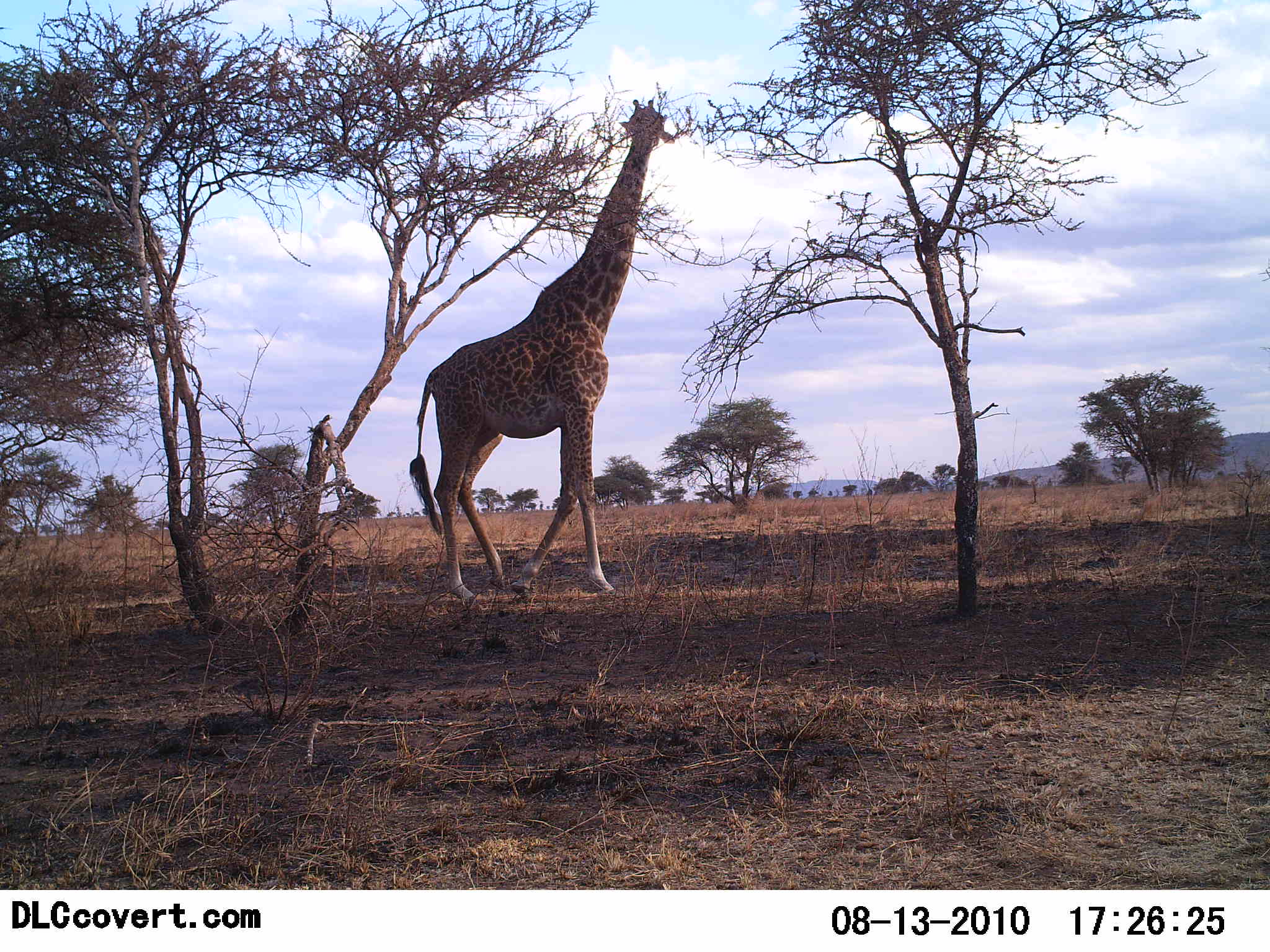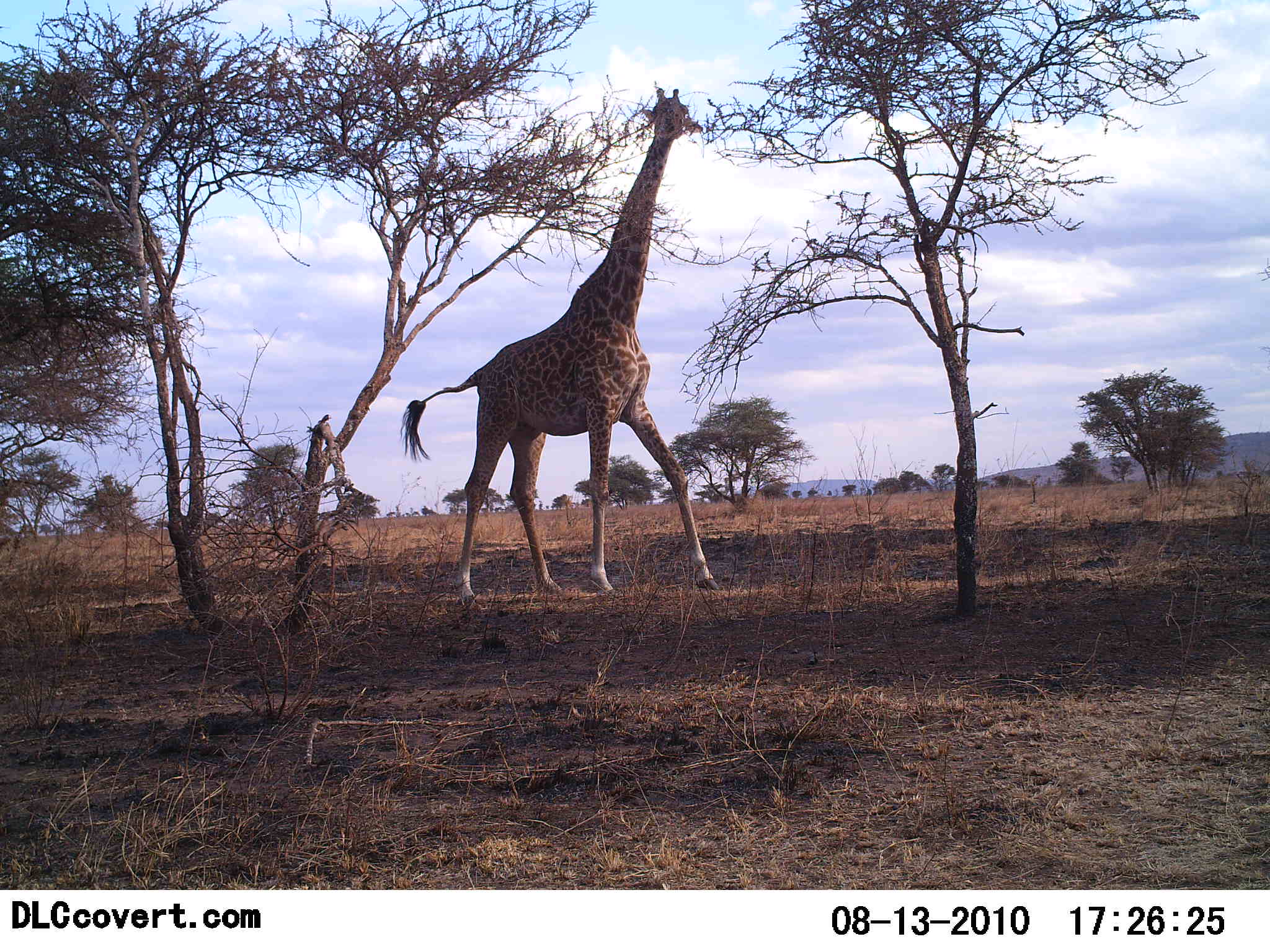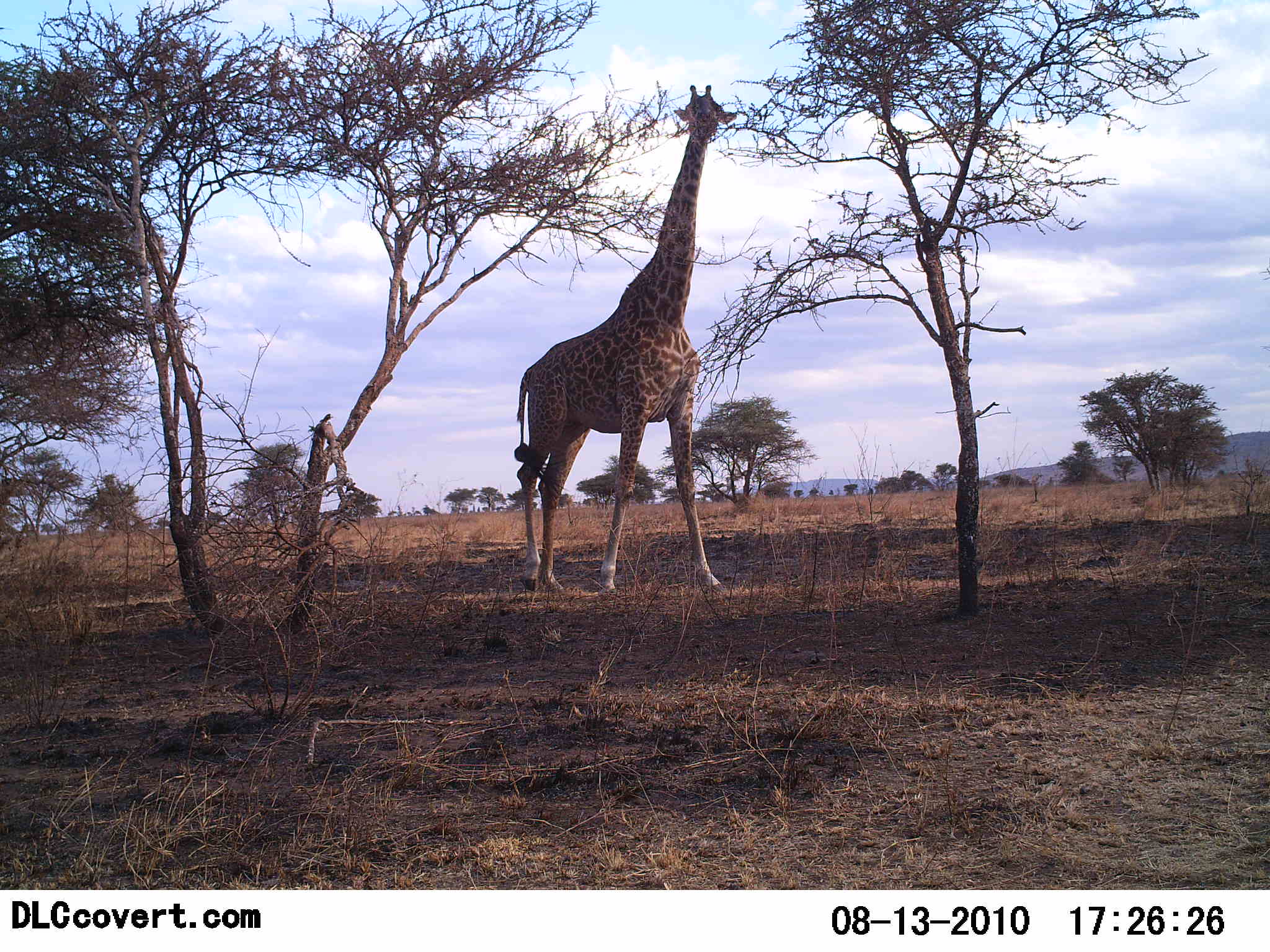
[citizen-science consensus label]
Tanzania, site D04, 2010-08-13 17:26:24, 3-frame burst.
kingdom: Animalia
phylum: Chordata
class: Mammalia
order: Artiodactyla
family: Giraffidae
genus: Giraffa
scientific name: Giraffa camelopardalis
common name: giraffe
Giraffe (Giraffa camelopardalis), count 1. Behavior (volunteer vote fractions): standing 9%, resting 0%, moving 91%, interacting 0%. Young present (vote fraction): 0%. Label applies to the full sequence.